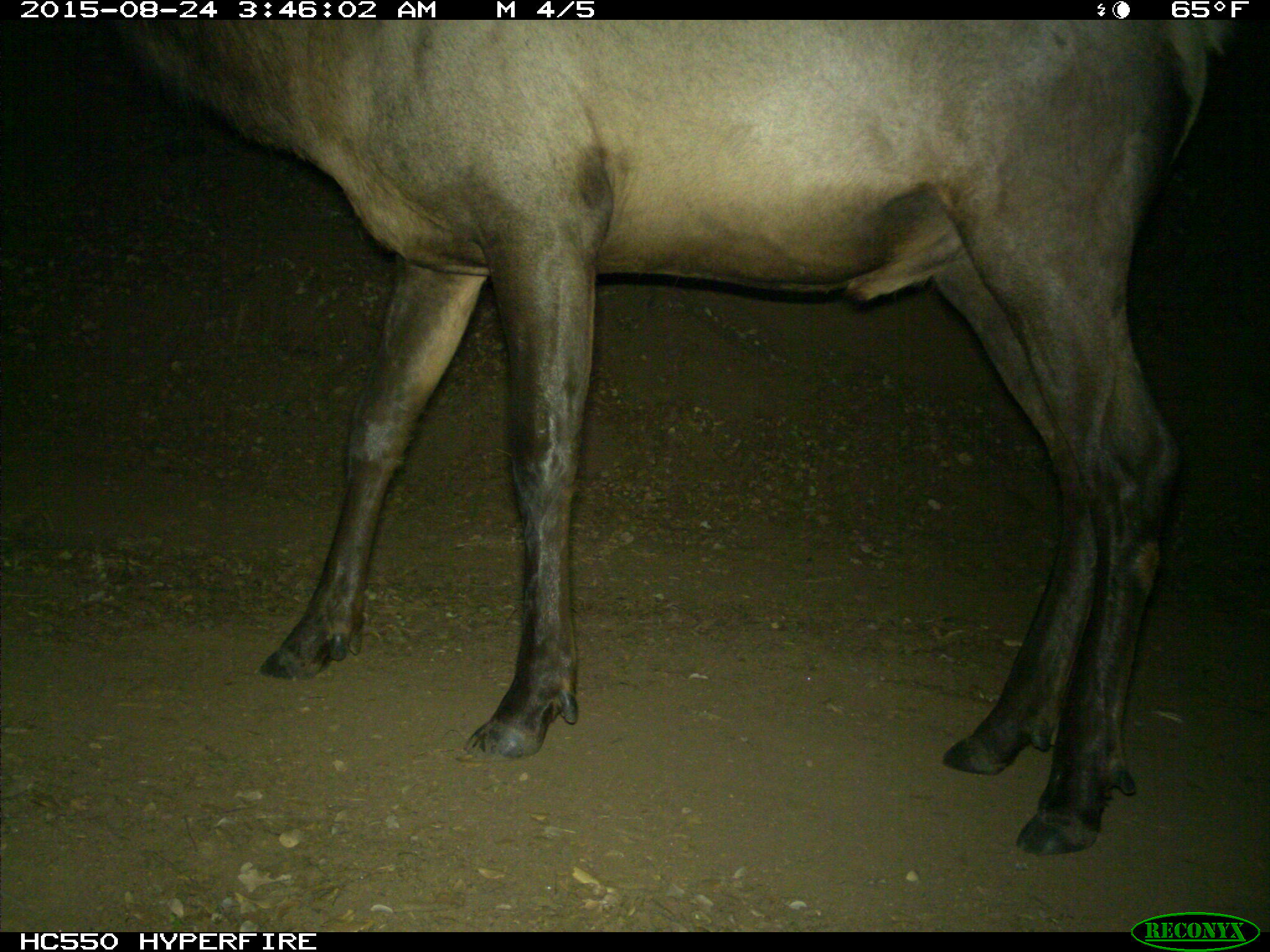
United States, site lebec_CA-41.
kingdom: Animalia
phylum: Chordata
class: Mammalia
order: Artiodactyla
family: Cervidae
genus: Cervus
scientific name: Cervus canadensis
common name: elk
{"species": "Cervus canadensis (elk)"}